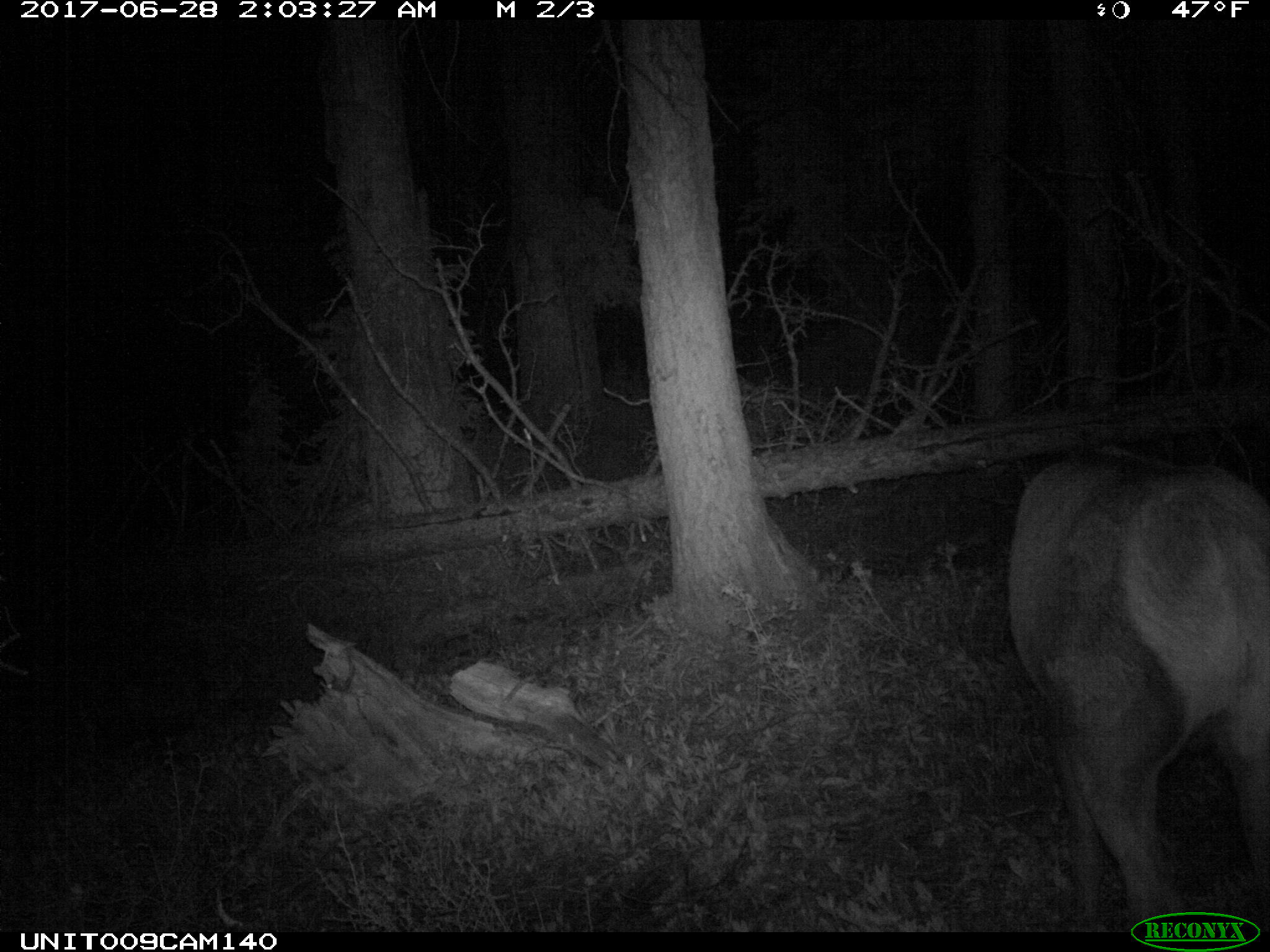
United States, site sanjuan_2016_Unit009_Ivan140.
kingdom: Animalia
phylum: Chordata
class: Mammalia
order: Artiodactyla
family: Cervidae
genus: Cervus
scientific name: Cervus elaphus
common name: red deer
Cervus elaphus (red deer).